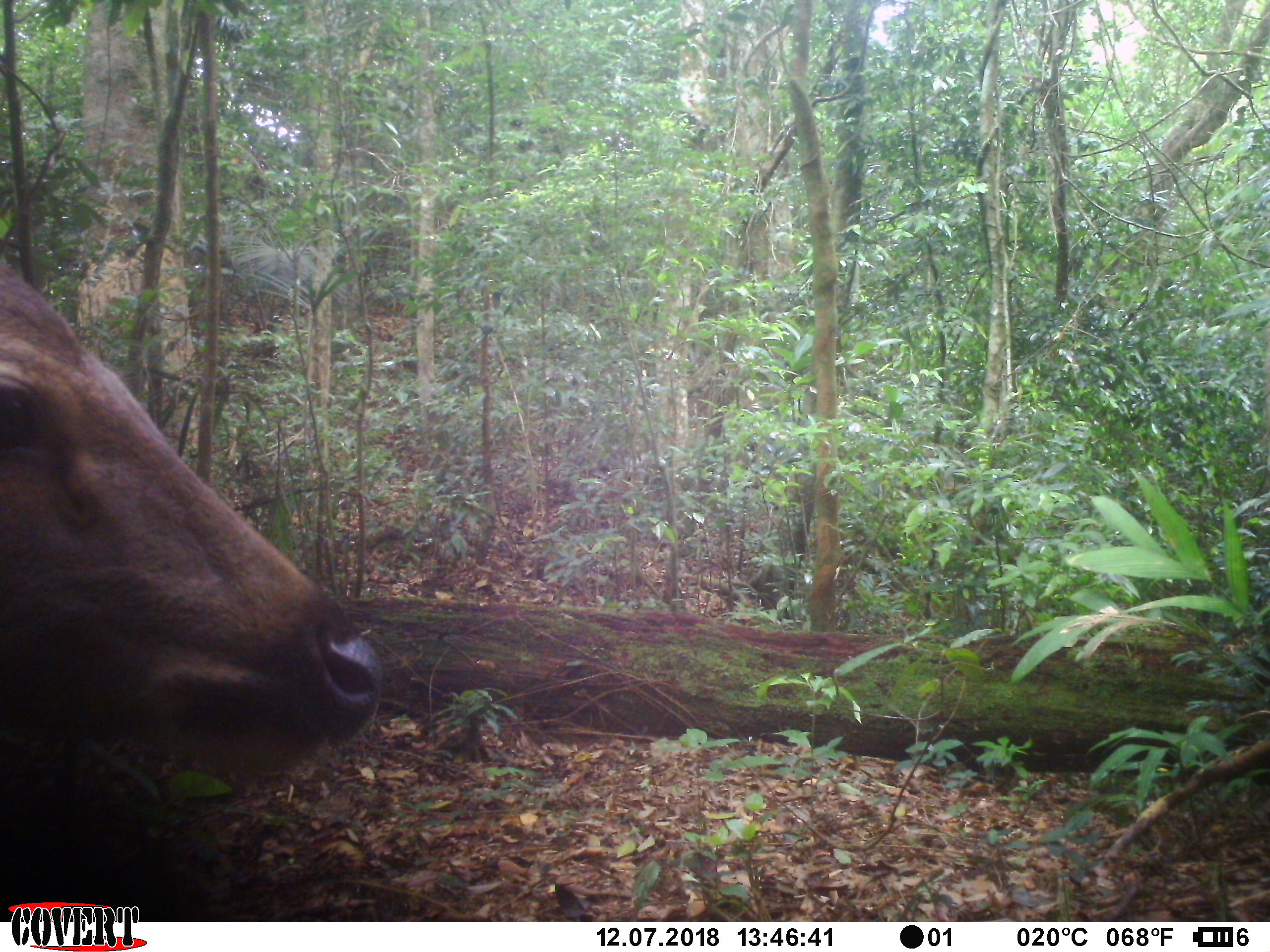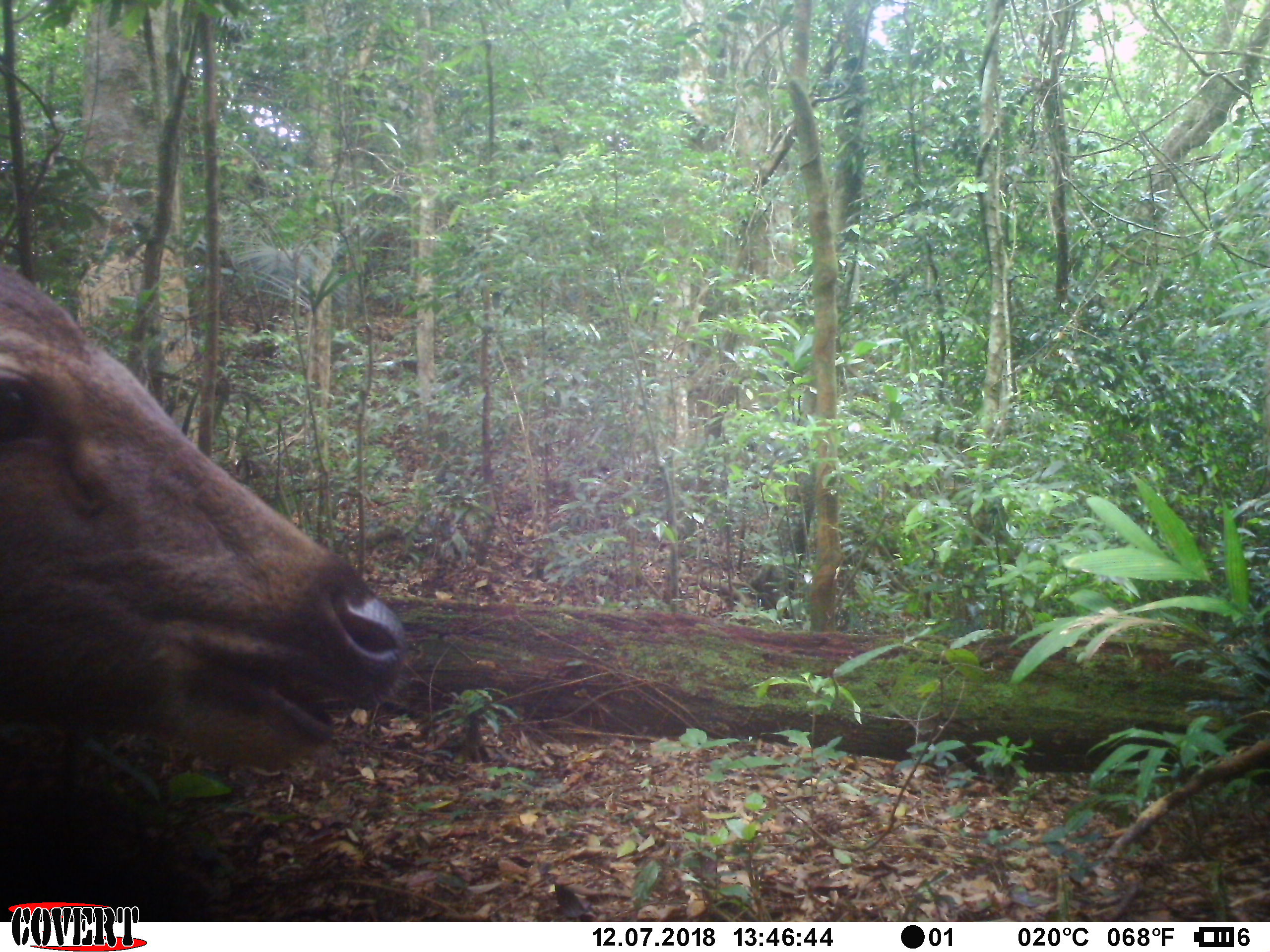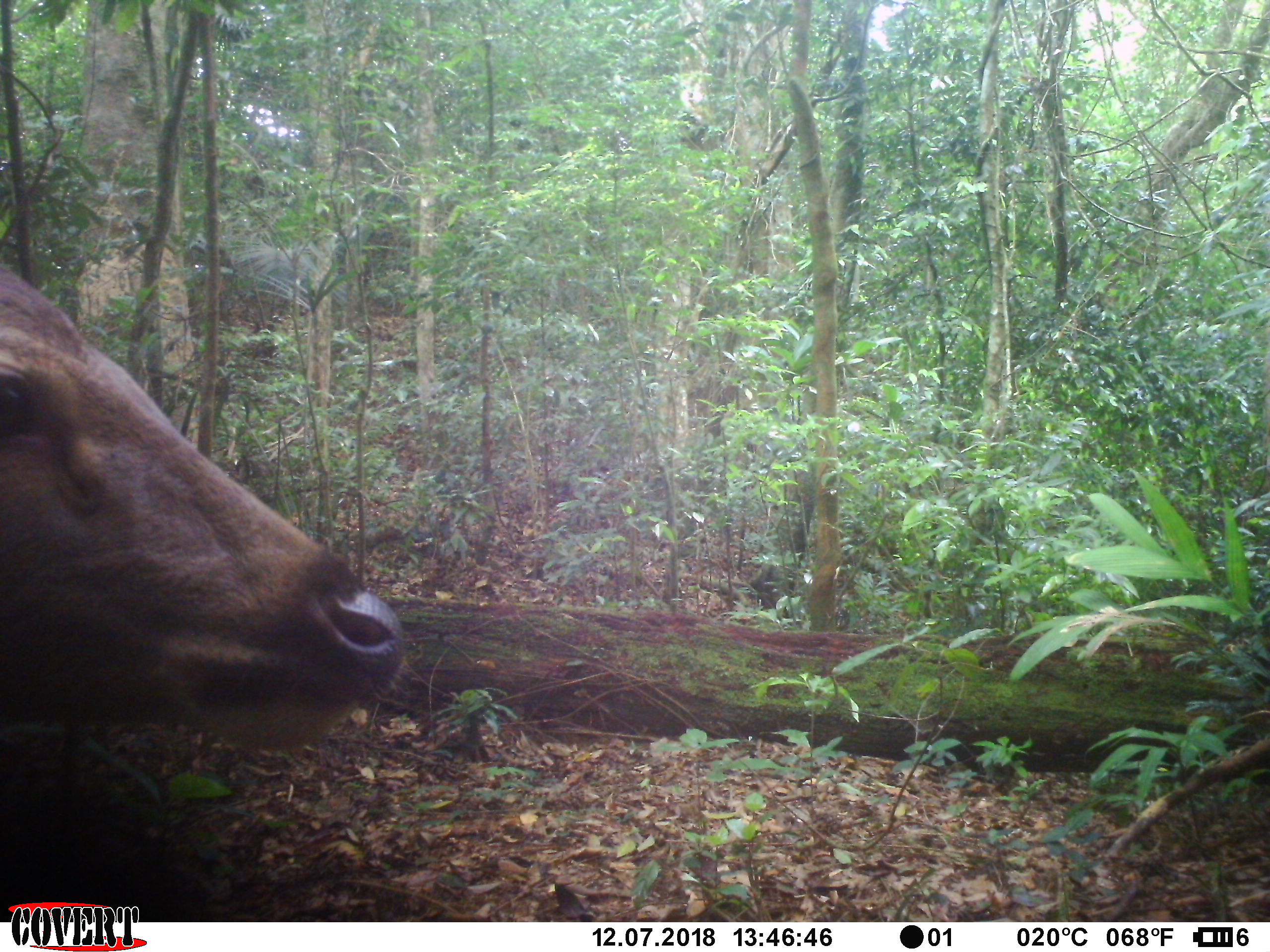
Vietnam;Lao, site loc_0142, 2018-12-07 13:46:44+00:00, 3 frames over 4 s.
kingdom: Animalia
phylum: Chordata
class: Mammalia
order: Artiodactyla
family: Cervidae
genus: Rusa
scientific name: Rusa unicolor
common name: sambar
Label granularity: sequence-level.